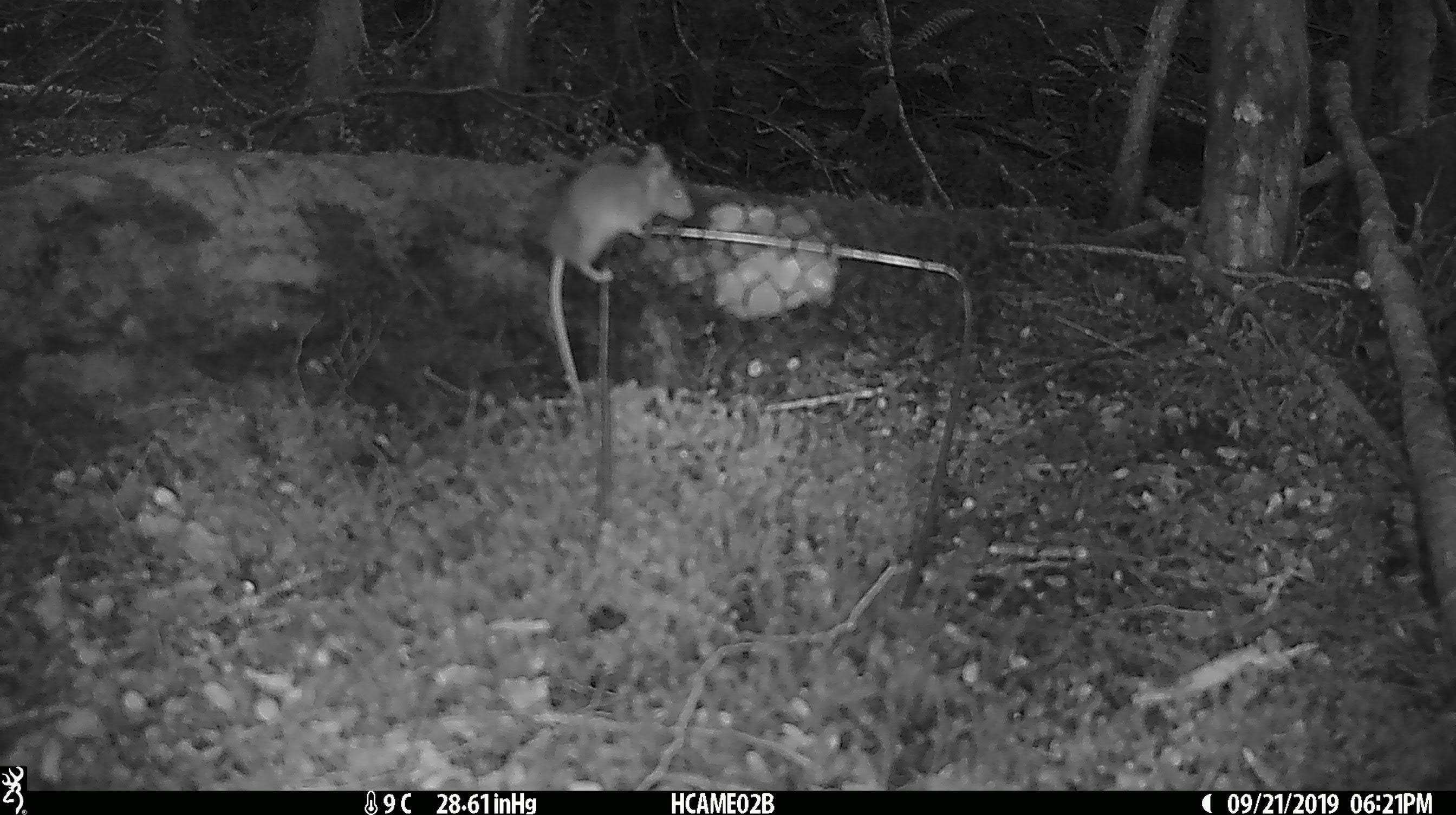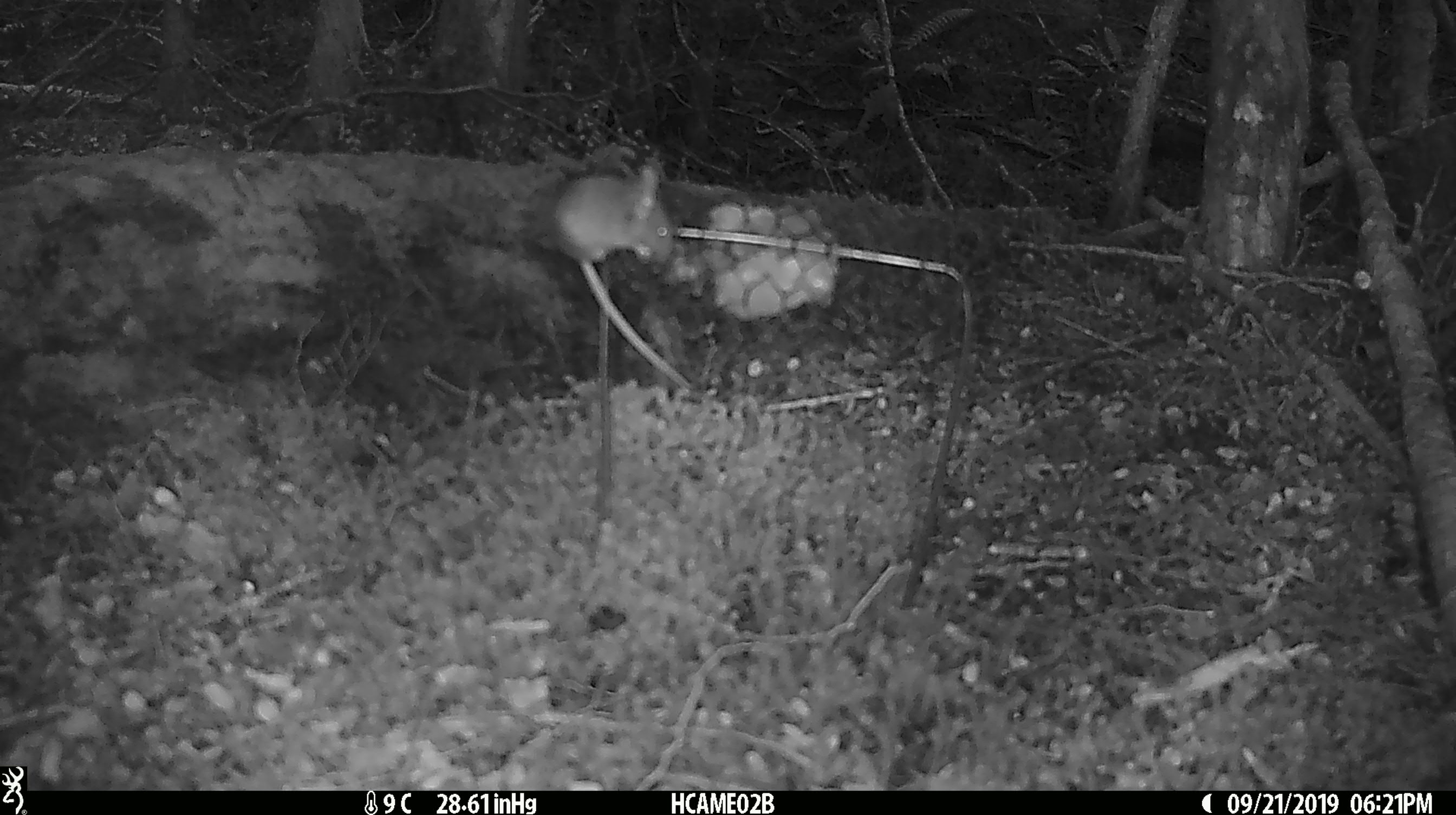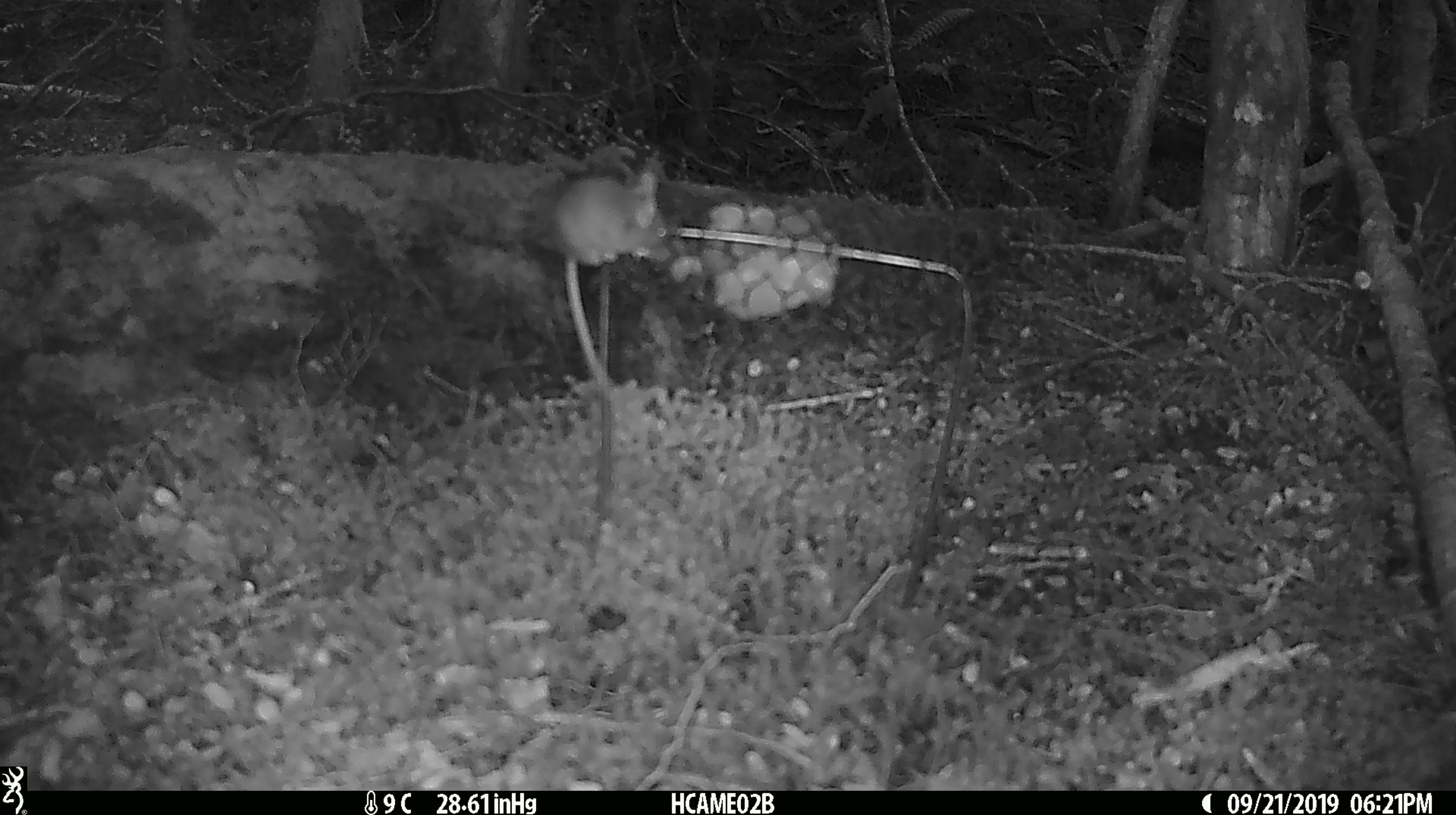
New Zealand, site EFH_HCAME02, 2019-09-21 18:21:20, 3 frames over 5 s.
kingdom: Animalia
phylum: Chordata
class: Mammalia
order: Rodentia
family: Muridae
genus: Mus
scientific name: Mus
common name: mouse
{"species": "mouse (Mus)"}